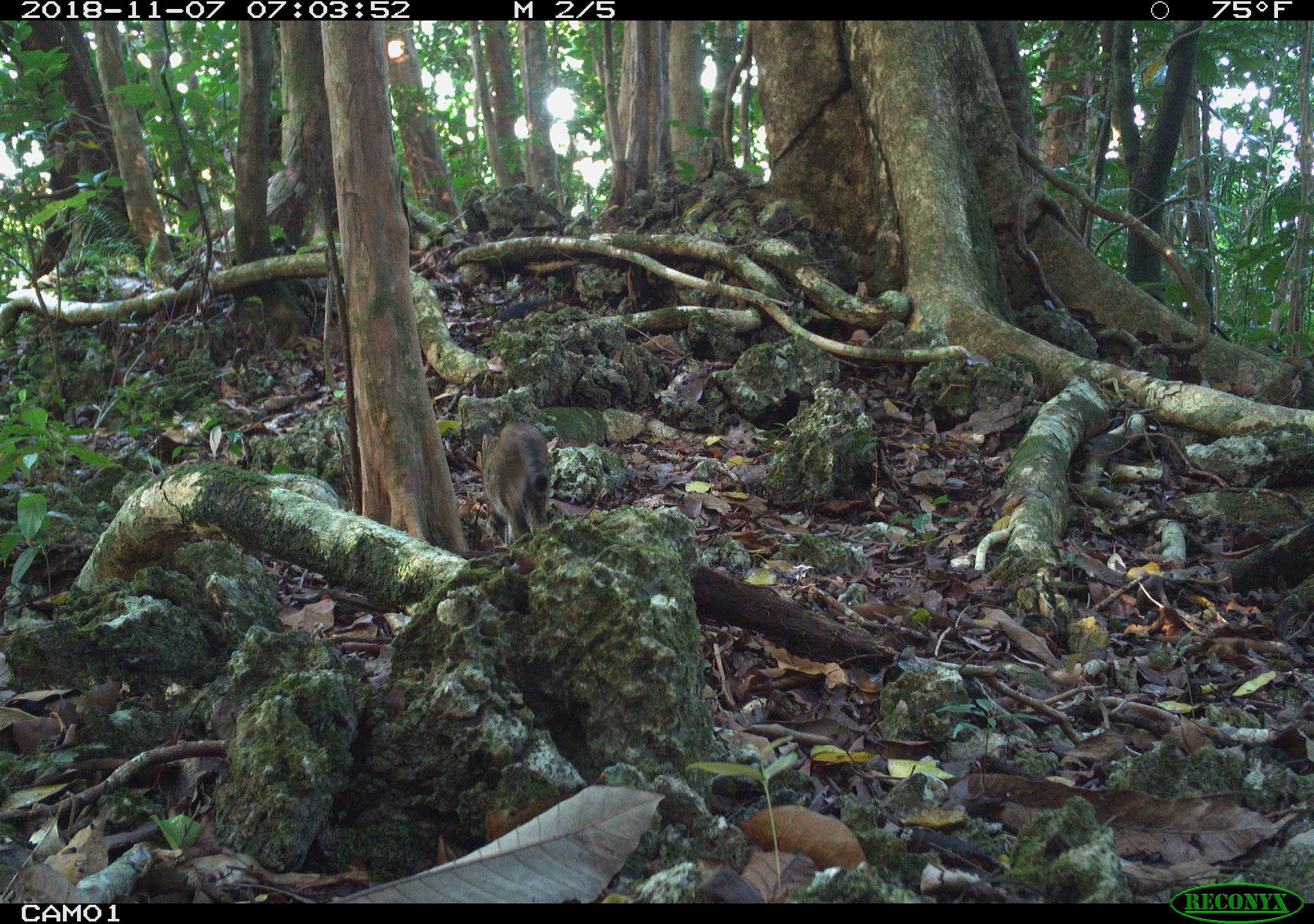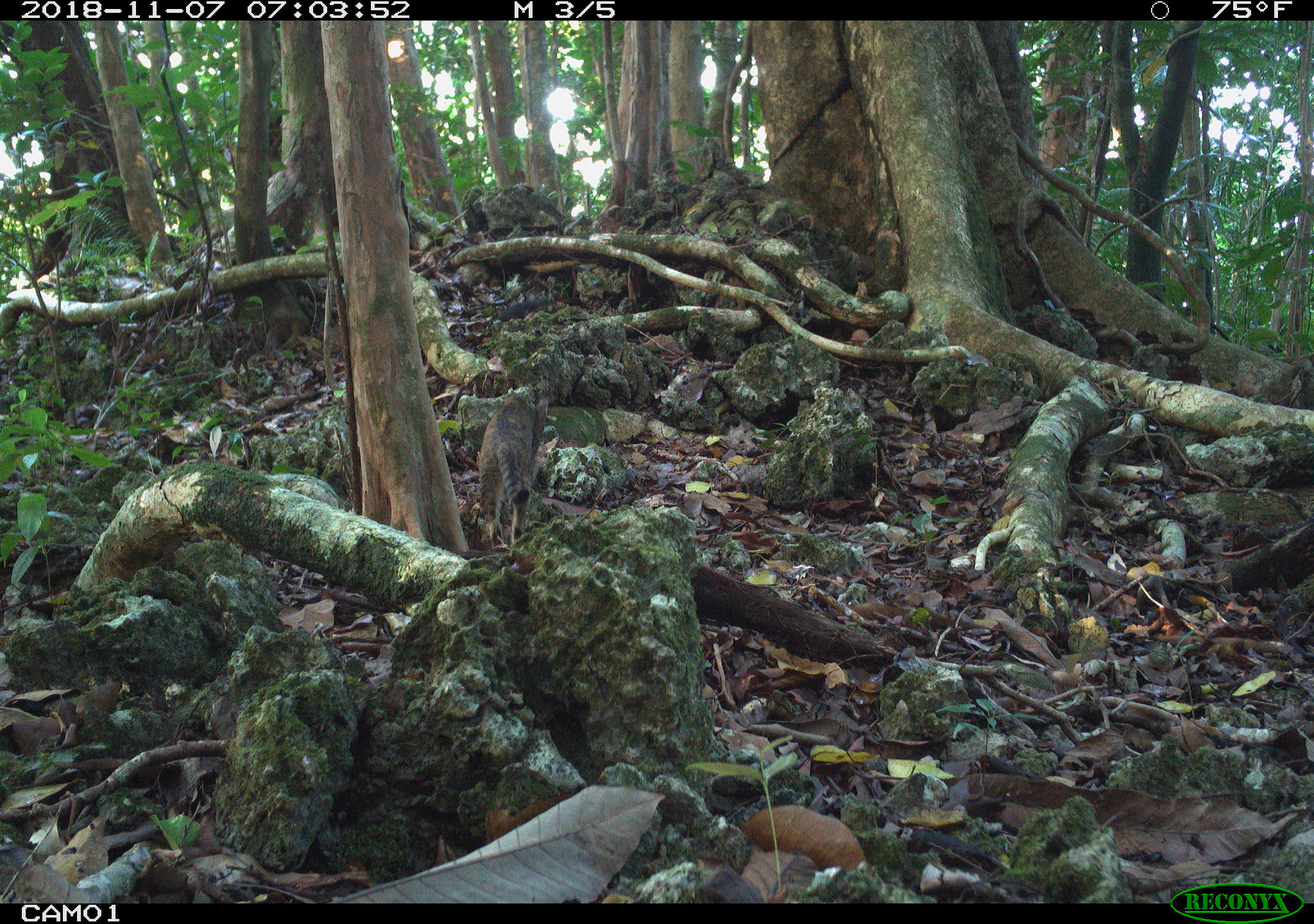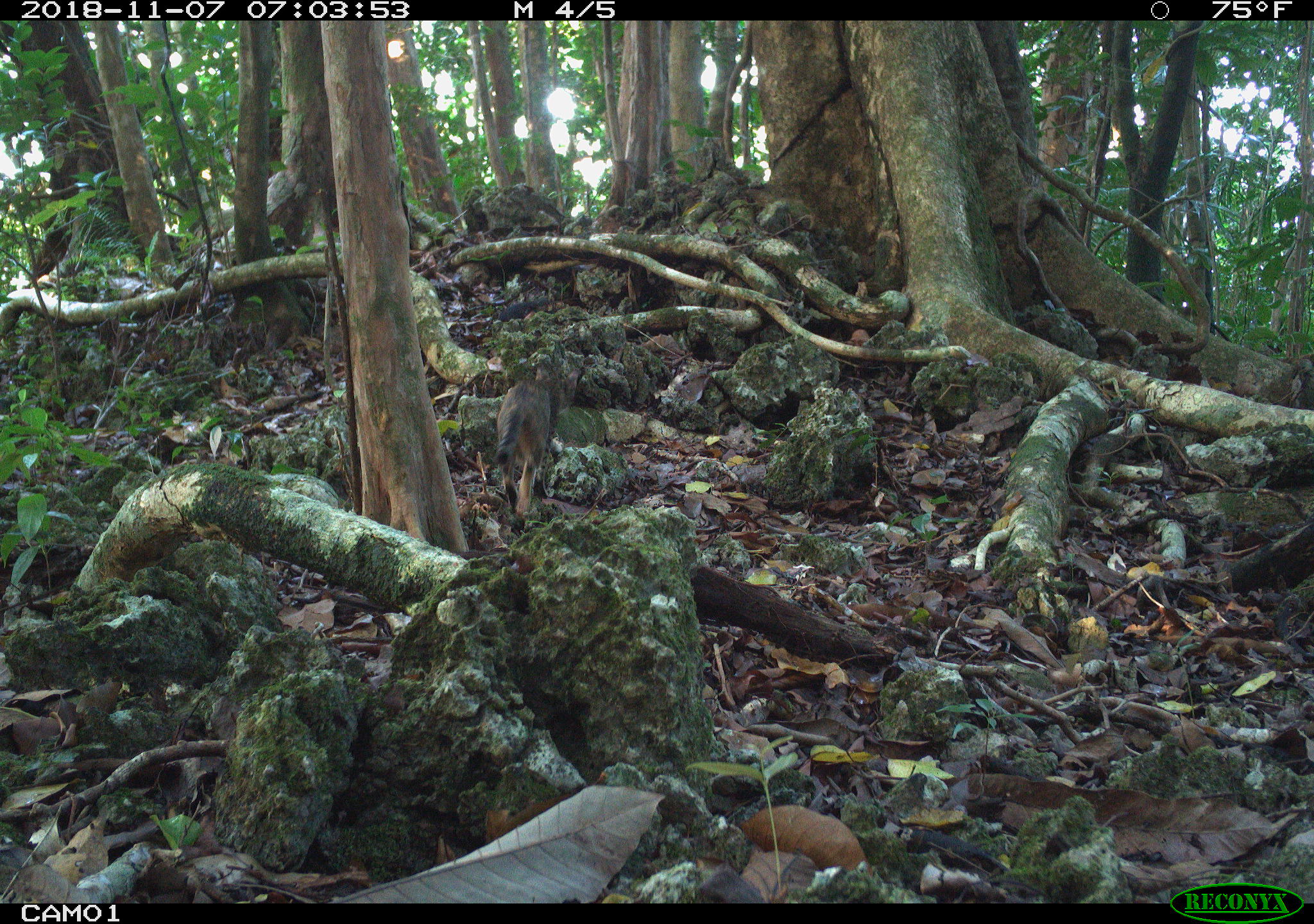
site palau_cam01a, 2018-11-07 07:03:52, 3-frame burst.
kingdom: Animalia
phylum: Chordata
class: Mammalia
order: Carnivora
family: Felidae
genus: Felis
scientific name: Felis catus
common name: cat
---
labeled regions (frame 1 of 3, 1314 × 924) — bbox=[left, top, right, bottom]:
cat: bbox=[478, 422, 552, 549]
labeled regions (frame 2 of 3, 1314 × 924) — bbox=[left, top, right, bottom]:
cat: bbox=[471, 393, 540, 554]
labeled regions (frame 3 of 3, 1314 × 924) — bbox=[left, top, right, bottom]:
cat: bbox=[492, 359, 556, 532]